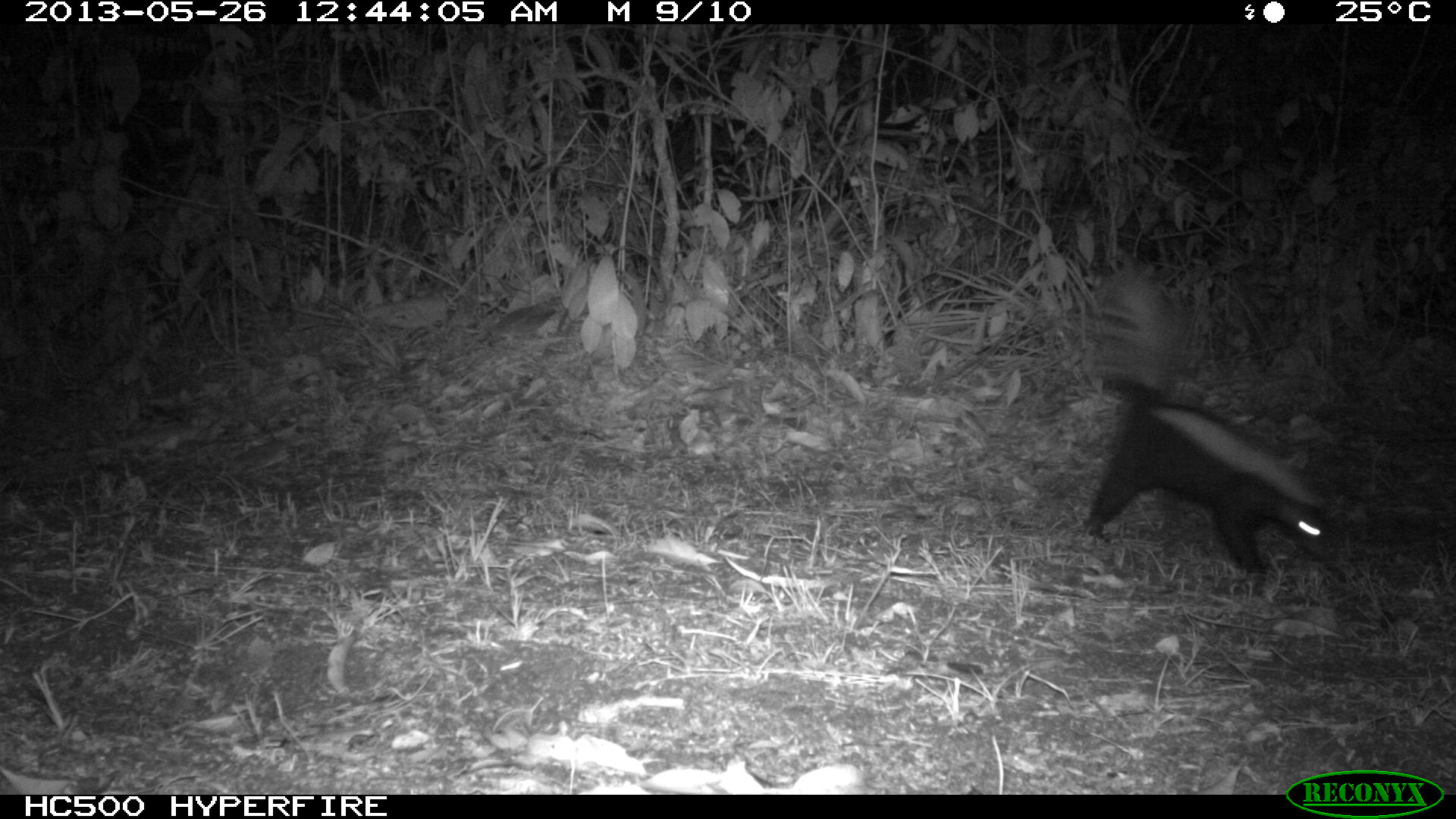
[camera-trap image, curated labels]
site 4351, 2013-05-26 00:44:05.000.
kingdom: Animalia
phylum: Chordata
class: Mammalia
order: Carnivora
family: Mephitidae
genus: Conepatus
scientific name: Conepatus semistriatus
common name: striped hog-nosed skunk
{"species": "Conepatus semistriatus (striped hog-nosed skunk)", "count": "1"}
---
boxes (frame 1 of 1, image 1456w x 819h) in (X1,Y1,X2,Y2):
conepatus semistriatus: (1083,260,1341,582)